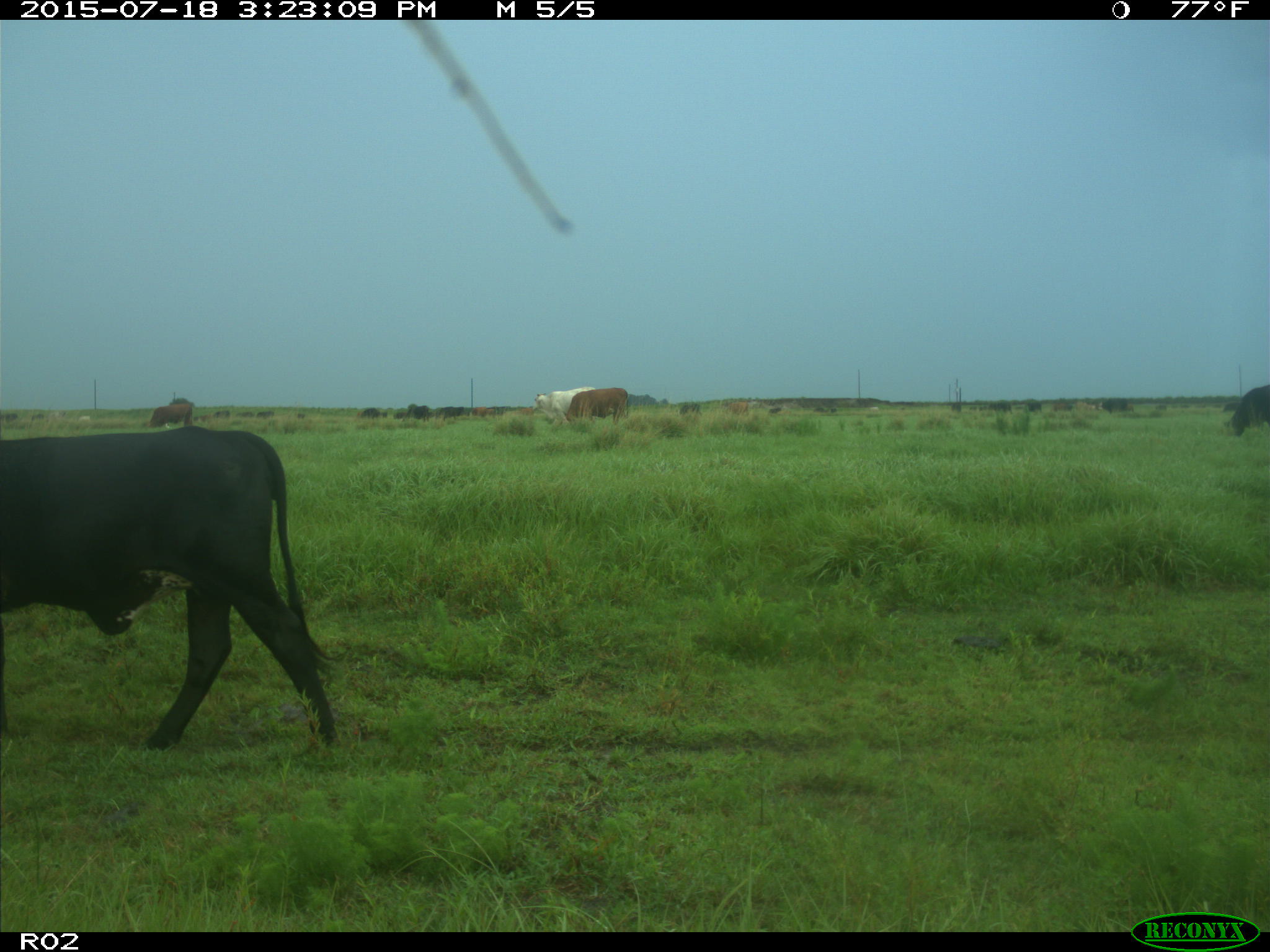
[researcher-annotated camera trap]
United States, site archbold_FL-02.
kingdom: Animalia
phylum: Chordata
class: Mammalia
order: Artiodactyla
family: Bovidae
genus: Bos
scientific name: Bos taurus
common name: domestic cow